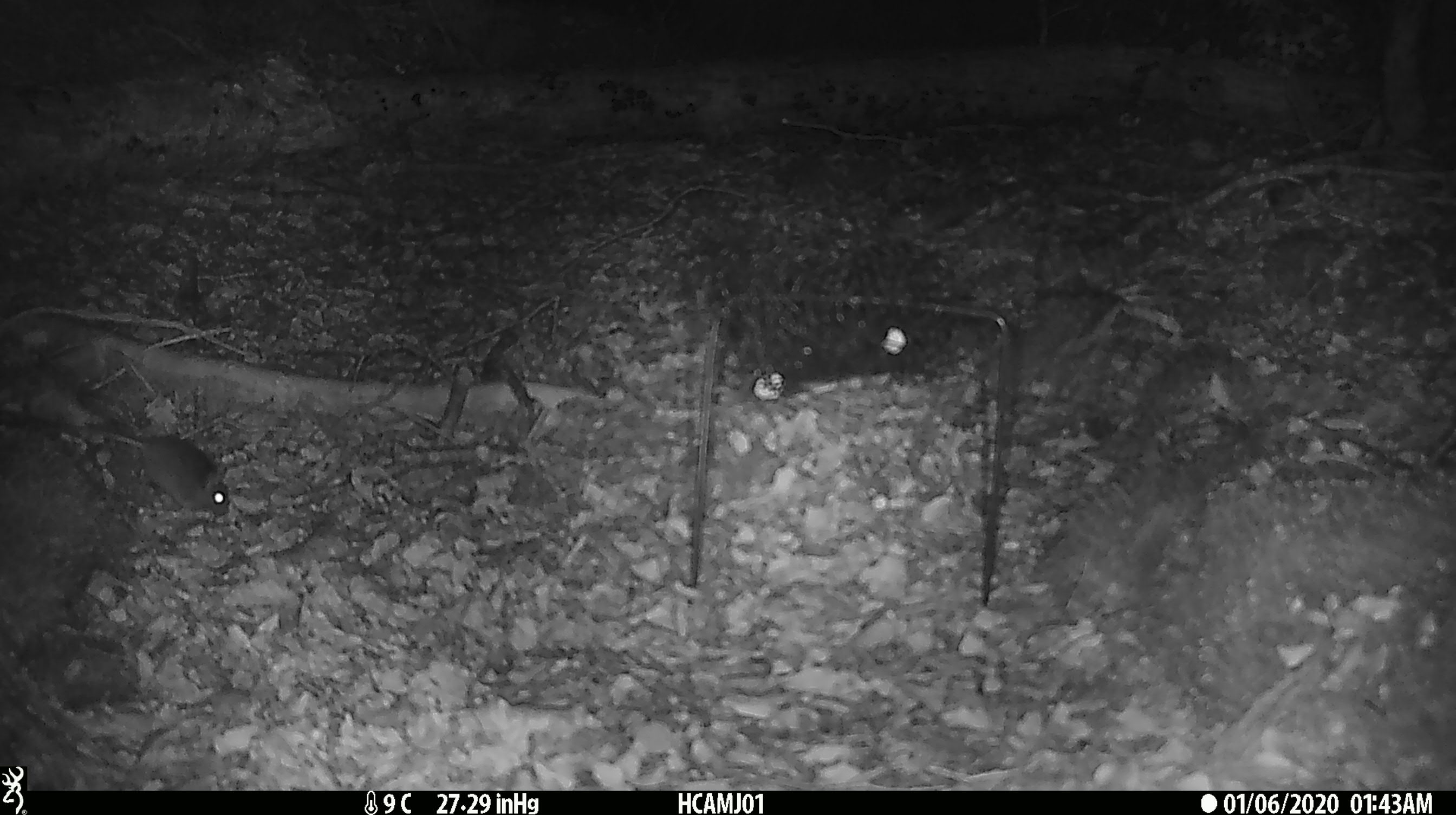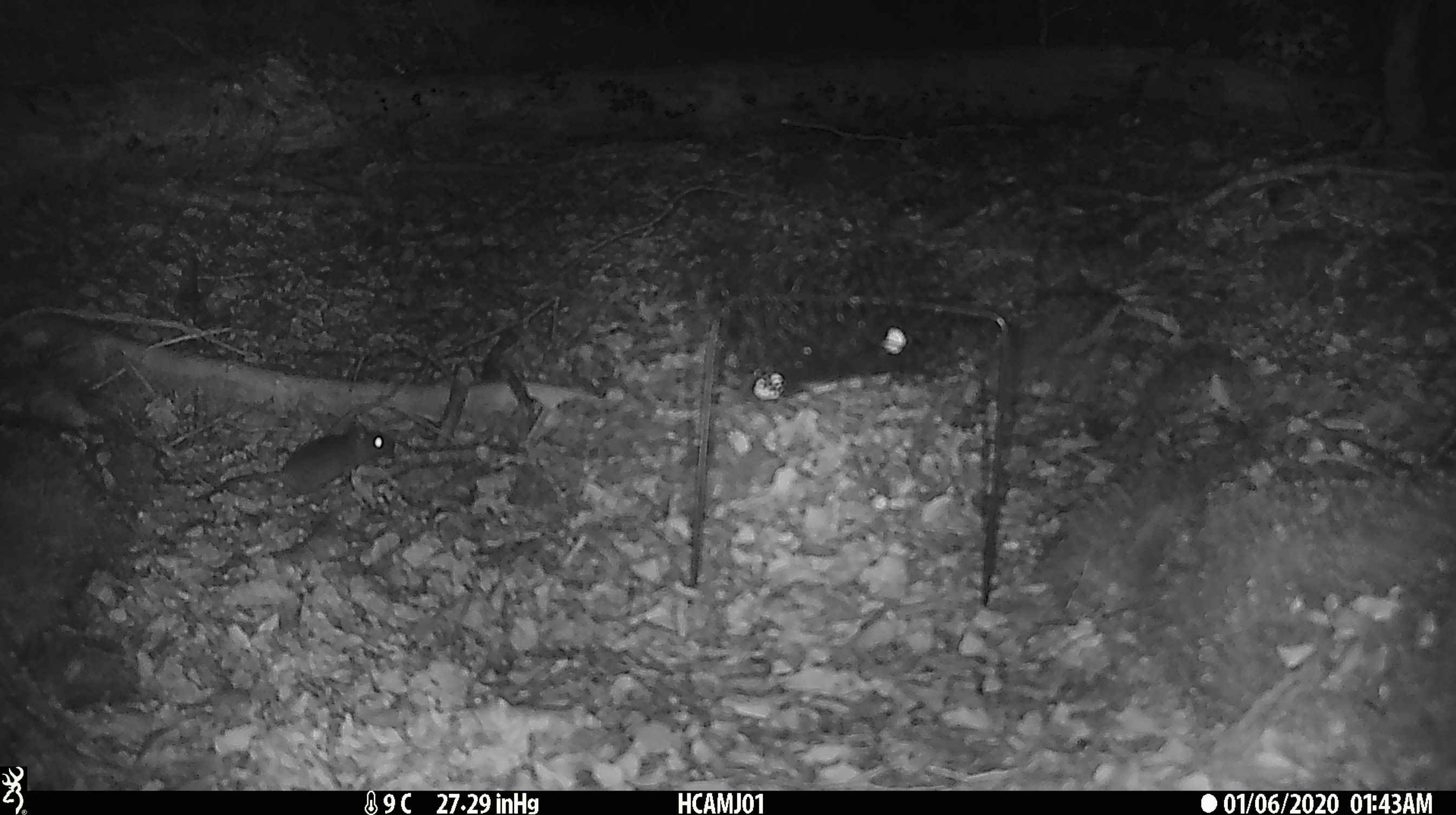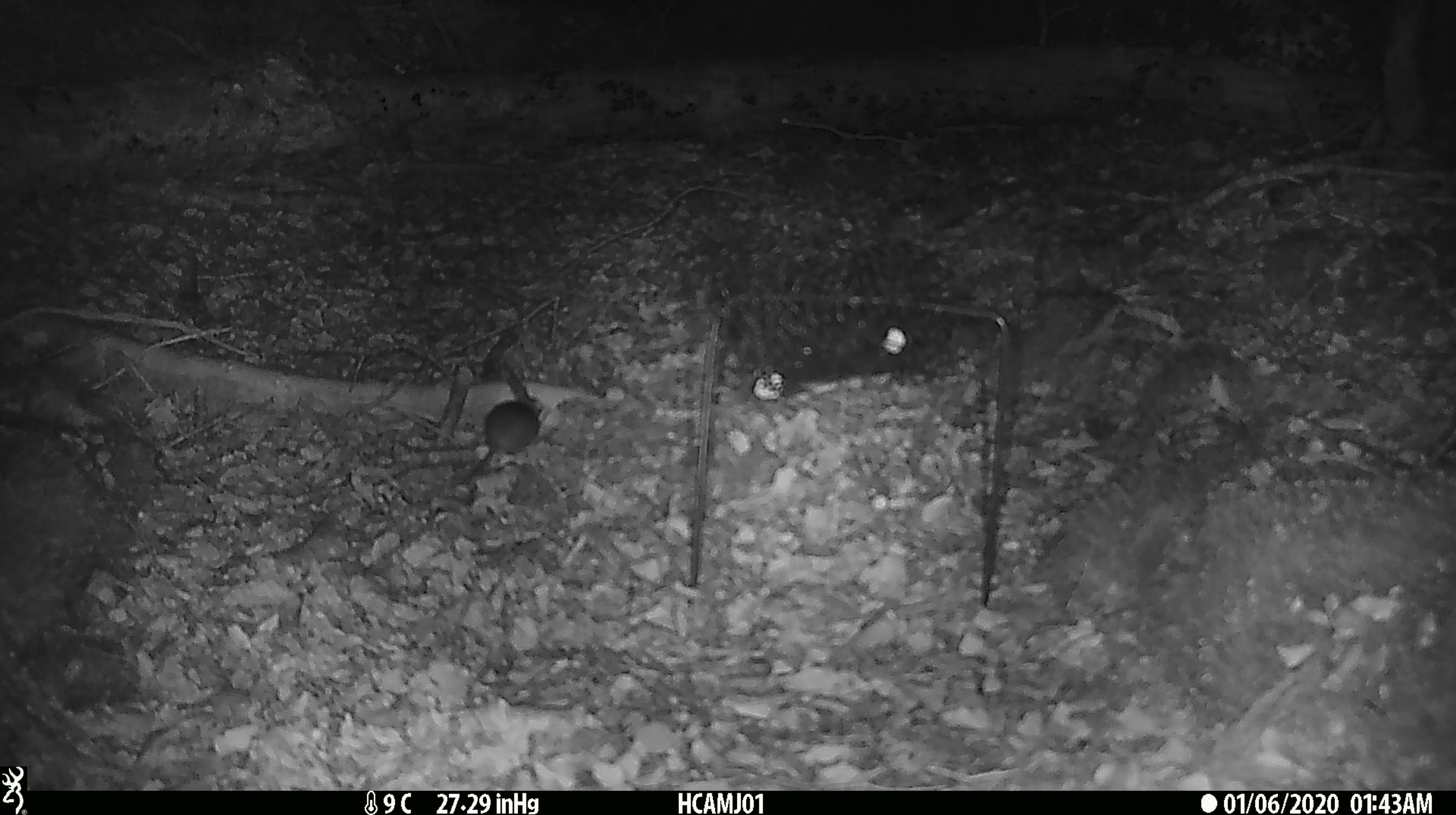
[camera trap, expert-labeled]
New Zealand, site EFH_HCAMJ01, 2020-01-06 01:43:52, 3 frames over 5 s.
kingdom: Animalia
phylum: Chordata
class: Mammalia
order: Rodentia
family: Muridae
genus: Mus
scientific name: Mus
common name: mouse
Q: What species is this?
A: Mouse (Mus).